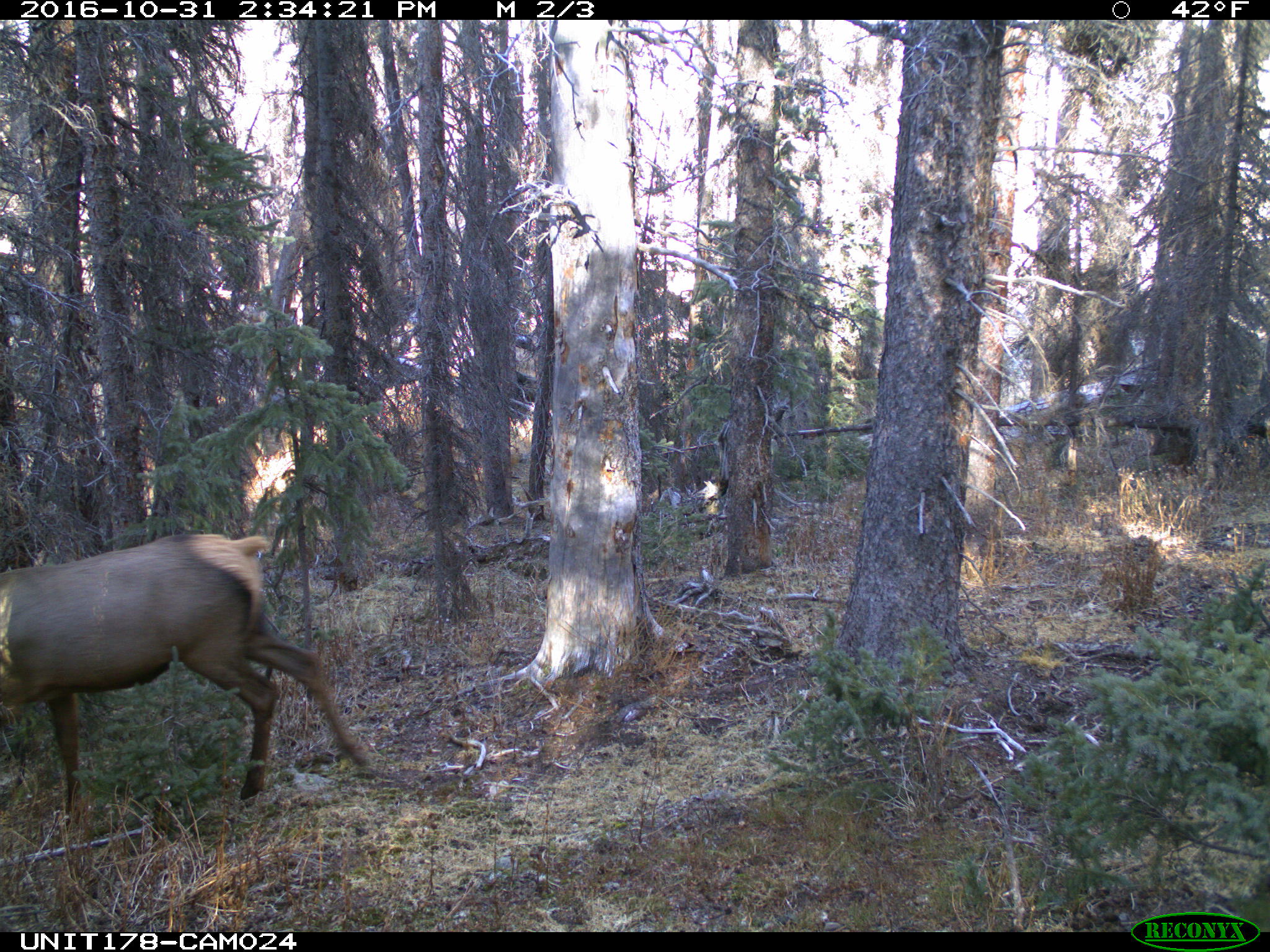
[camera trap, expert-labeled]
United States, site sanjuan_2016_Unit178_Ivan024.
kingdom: Animalia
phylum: Chordata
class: Mammalia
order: Artiodactyla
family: Cervidae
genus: Cervus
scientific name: Cervus elaphus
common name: red deer